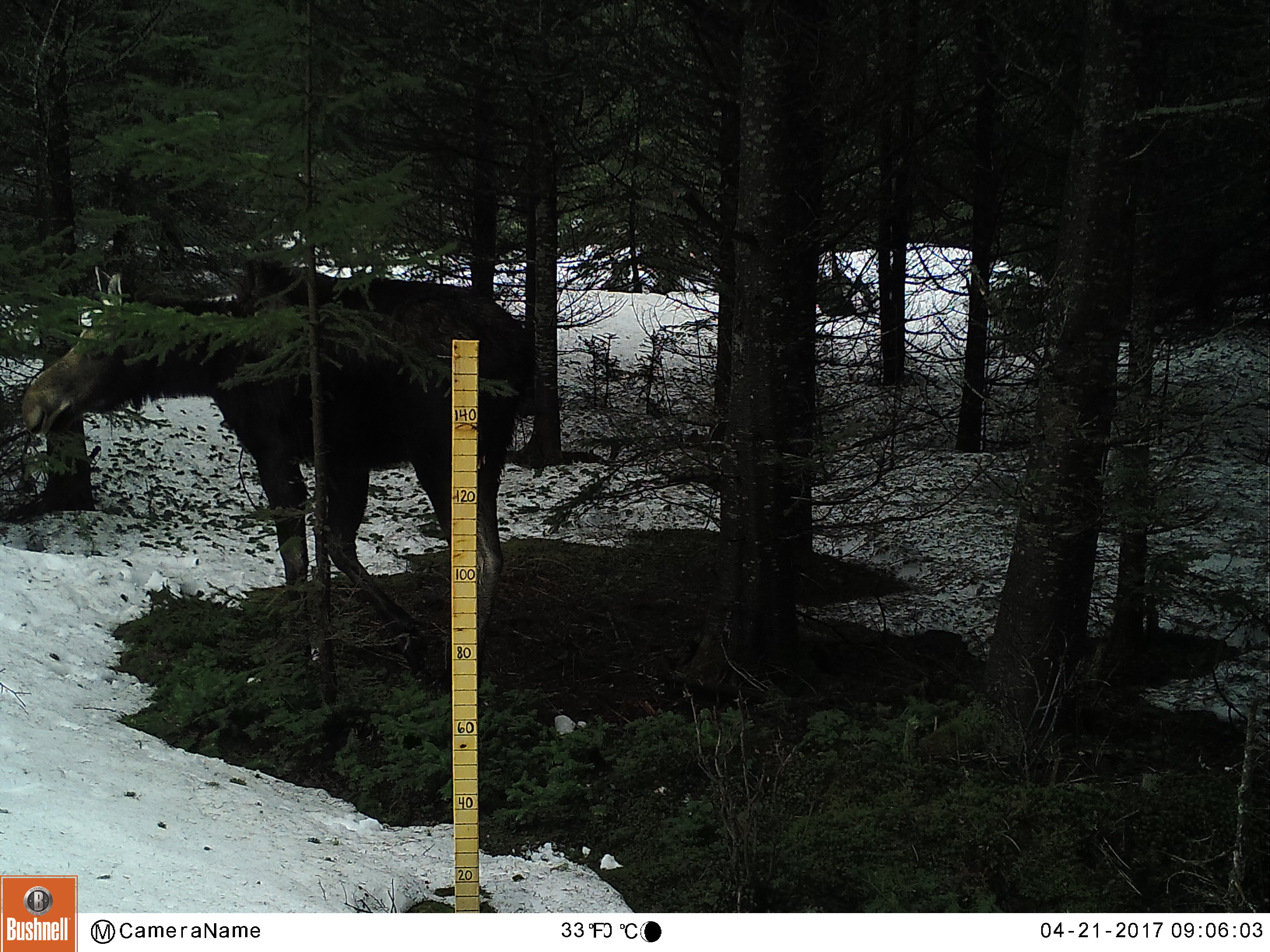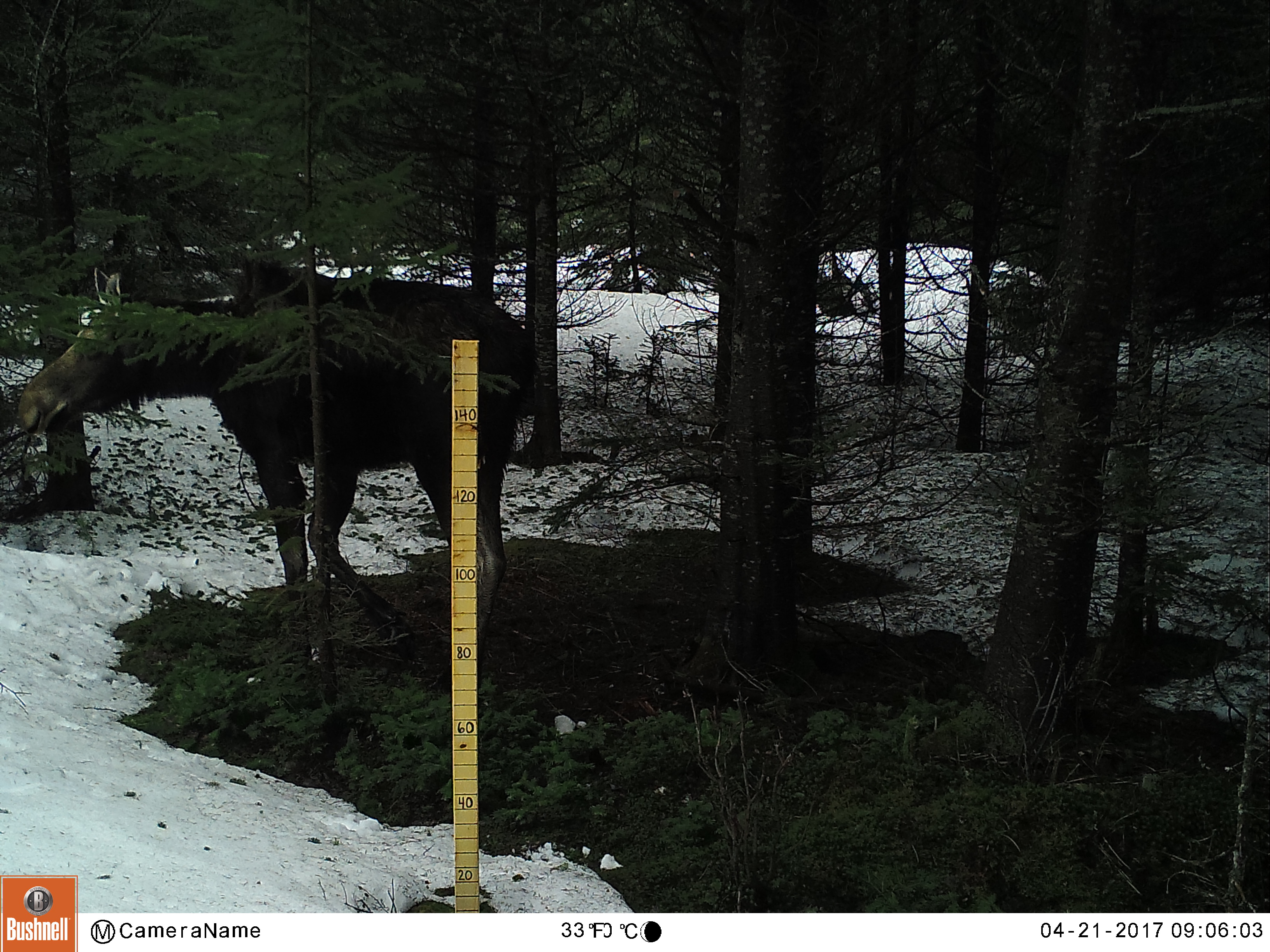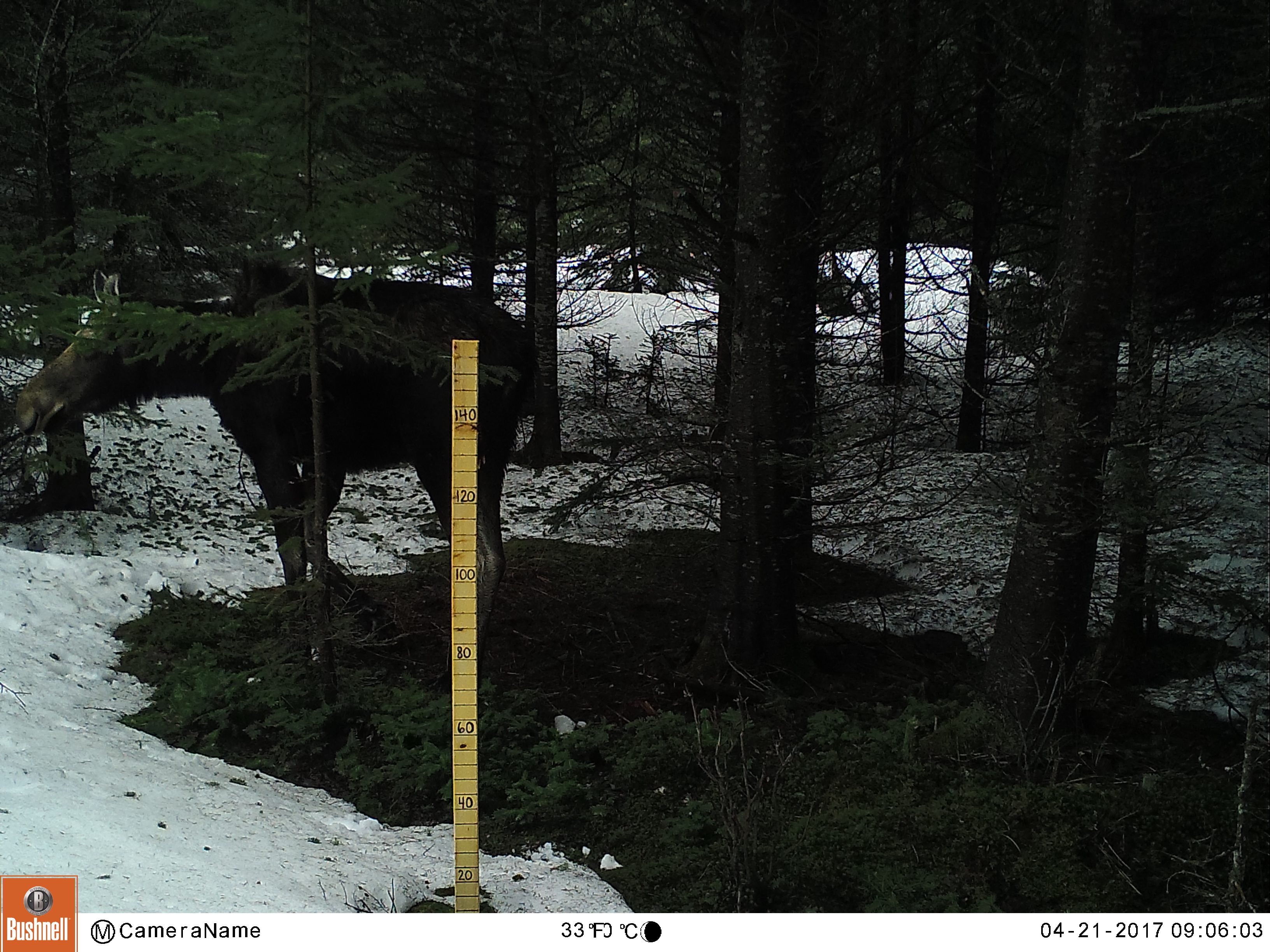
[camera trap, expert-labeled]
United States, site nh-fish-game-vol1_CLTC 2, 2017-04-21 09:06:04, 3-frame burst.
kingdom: Animalia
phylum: Chordata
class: Mammalia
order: Artiodactyla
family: Cervidae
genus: Alces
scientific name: Alces alces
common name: moose